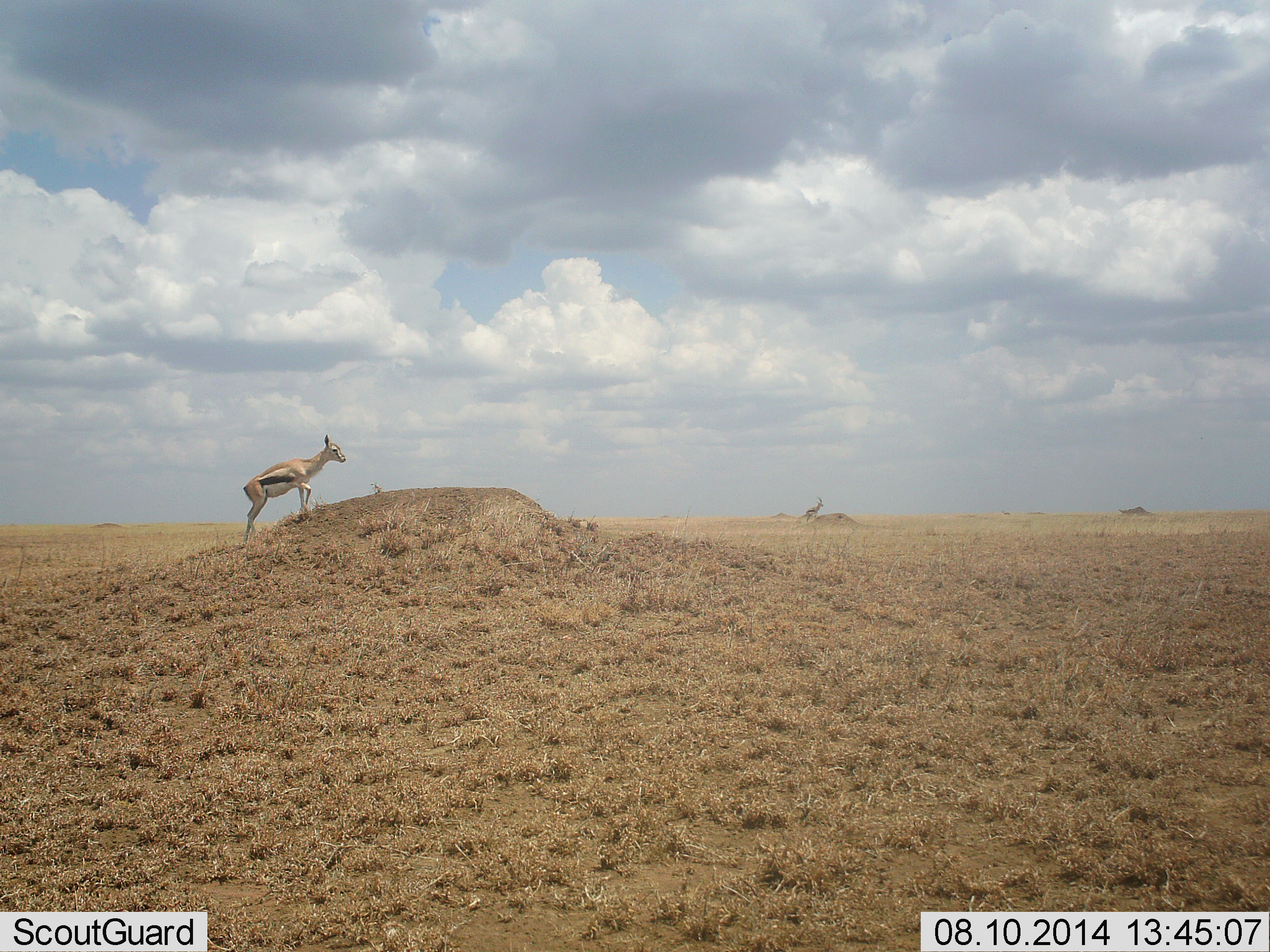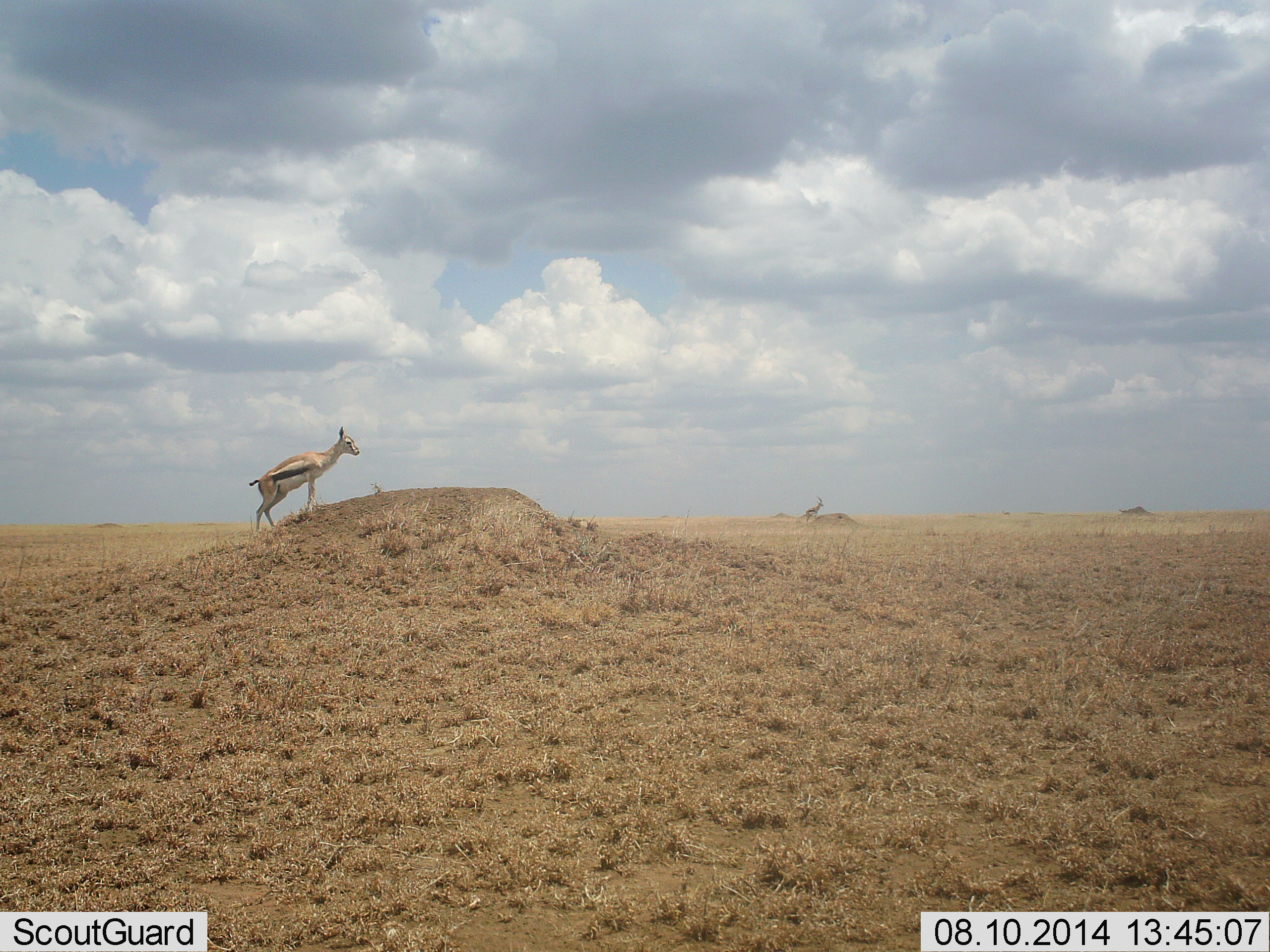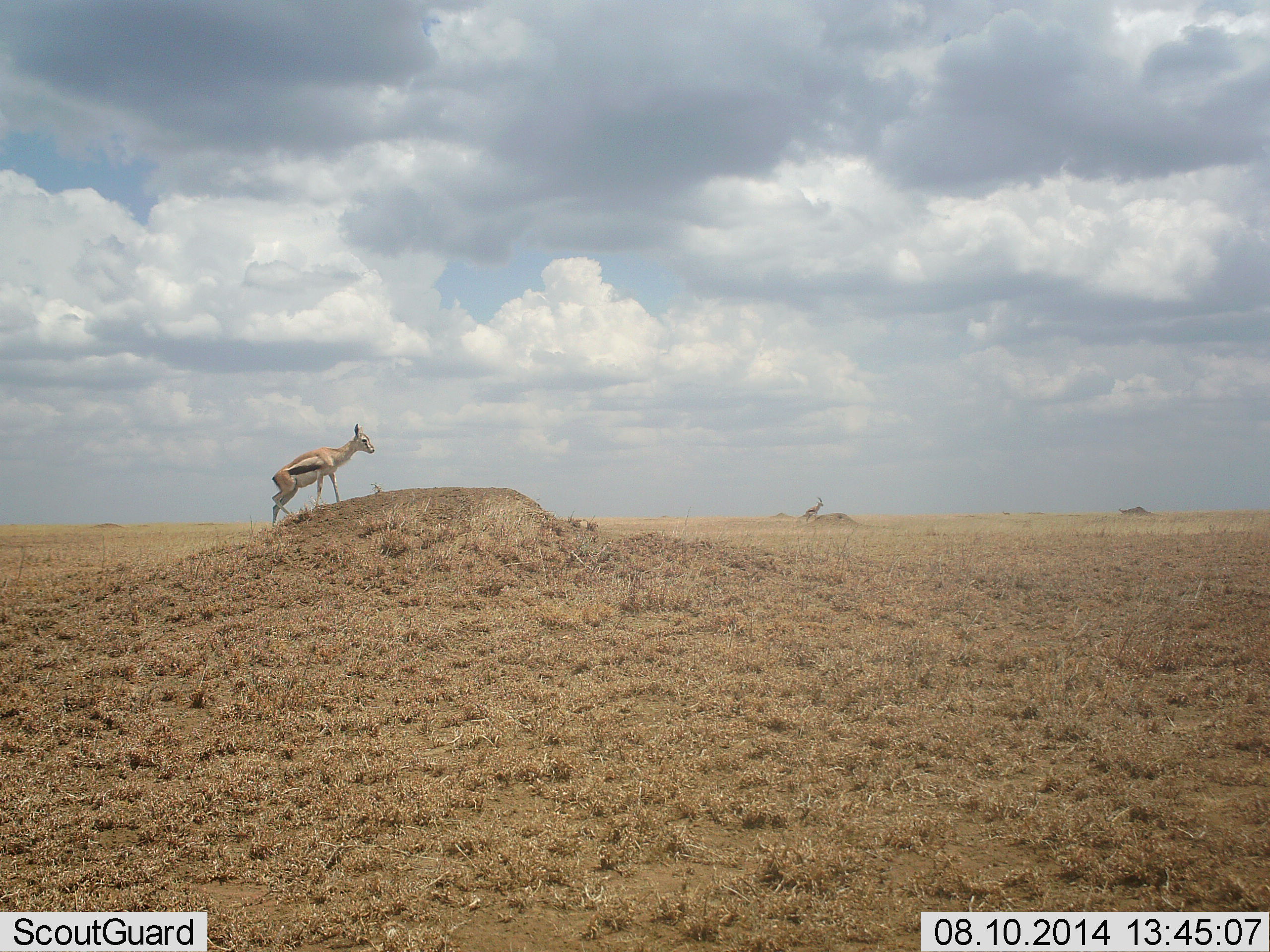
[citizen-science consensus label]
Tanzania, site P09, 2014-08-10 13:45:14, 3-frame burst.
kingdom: Animalia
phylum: Chordata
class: Mammalia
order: Artiodactyla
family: Bovidae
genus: Eudorcas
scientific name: Eudorcas thomsonii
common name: thomson's gazelle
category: gazellethomsons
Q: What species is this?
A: Gazellethomsons (thomson's gazelle) (Eudorcas thomsonii).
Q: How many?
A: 1.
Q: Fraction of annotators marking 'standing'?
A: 50%.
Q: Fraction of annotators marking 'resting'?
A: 0%.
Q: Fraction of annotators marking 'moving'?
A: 60%.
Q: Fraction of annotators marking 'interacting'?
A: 0%.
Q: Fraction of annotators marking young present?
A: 0%.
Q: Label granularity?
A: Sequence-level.